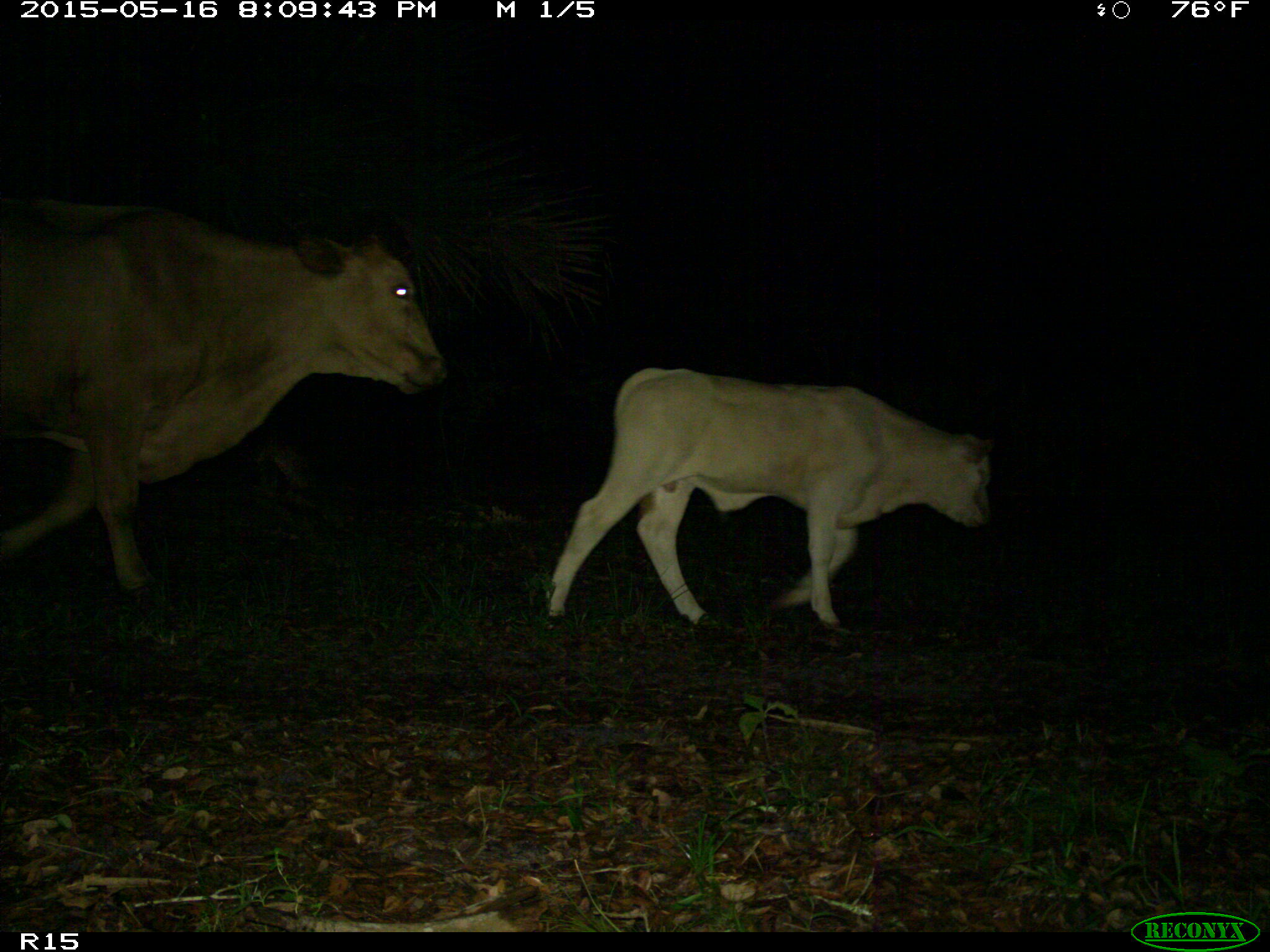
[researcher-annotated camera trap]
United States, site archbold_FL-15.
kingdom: Animalia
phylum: Chordata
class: Mammalia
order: Artiodactyla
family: Bovidae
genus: Bos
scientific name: Bos taurus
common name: domestic cow